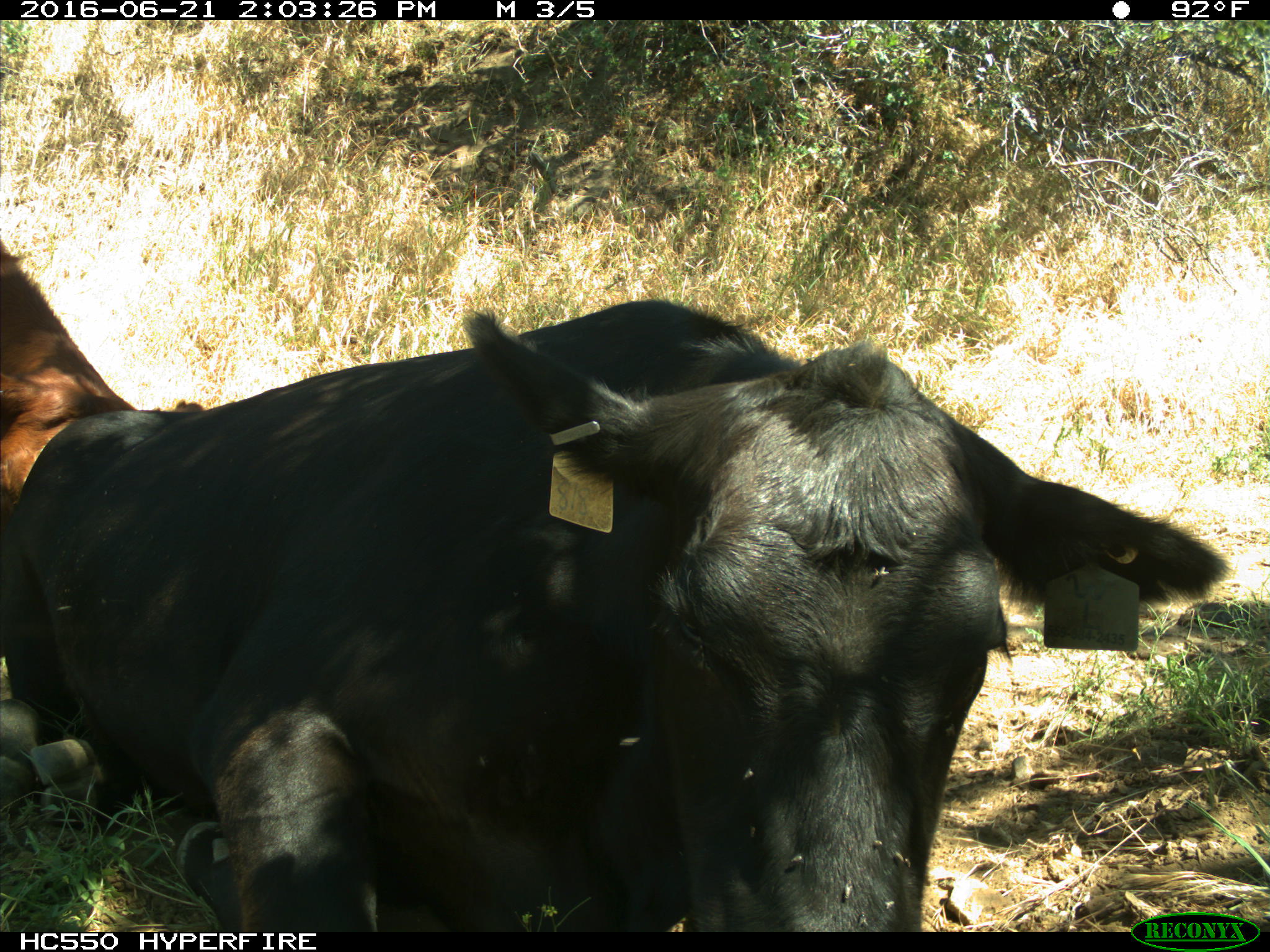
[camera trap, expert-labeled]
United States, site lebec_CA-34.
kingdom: Animalia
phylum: Chordata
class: Mammalia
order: Artiodactyla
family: Bovidae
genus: Bos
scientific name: Bos taurus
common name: domestic cow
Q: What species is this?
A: Bos taurus (domestic cow).